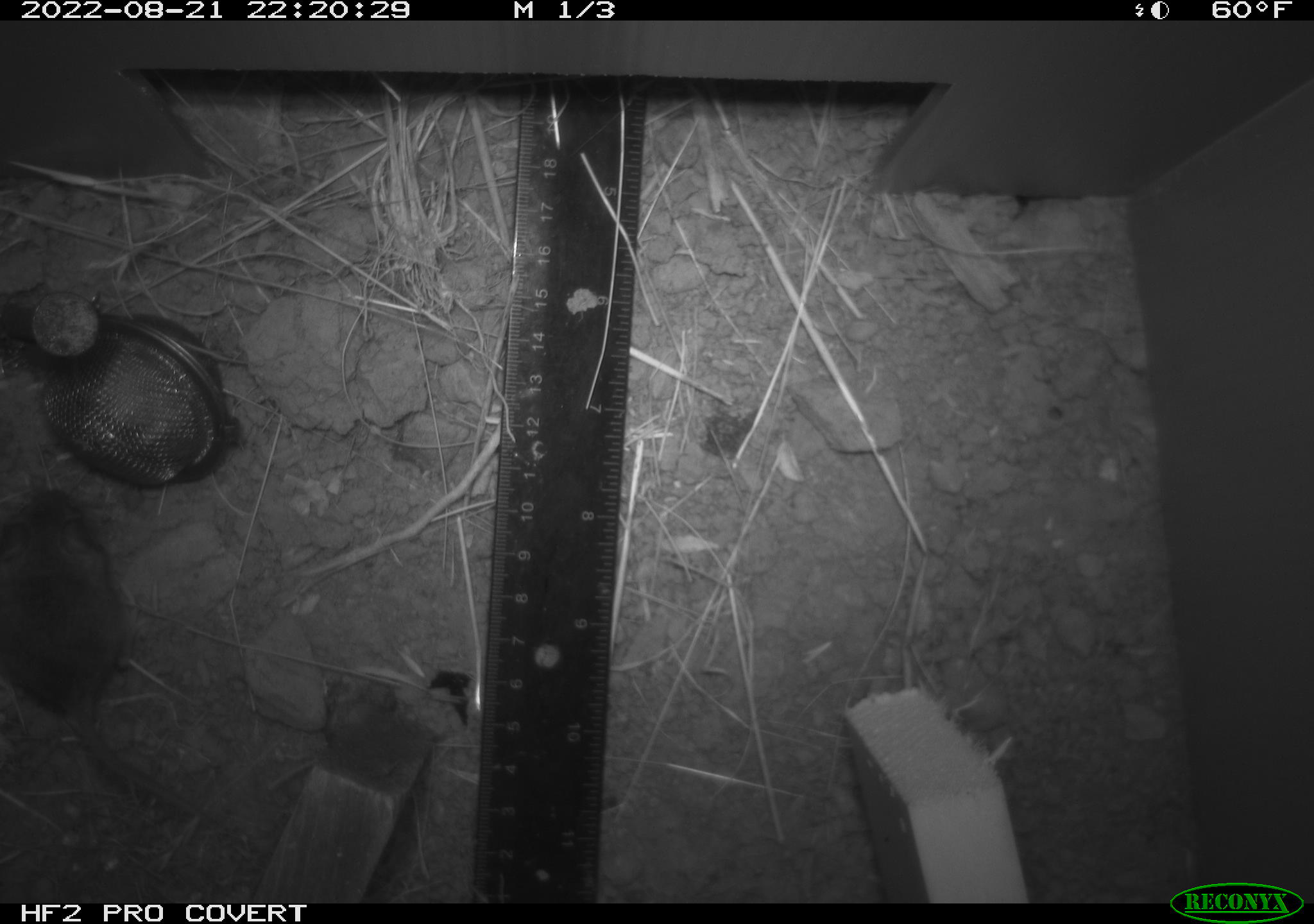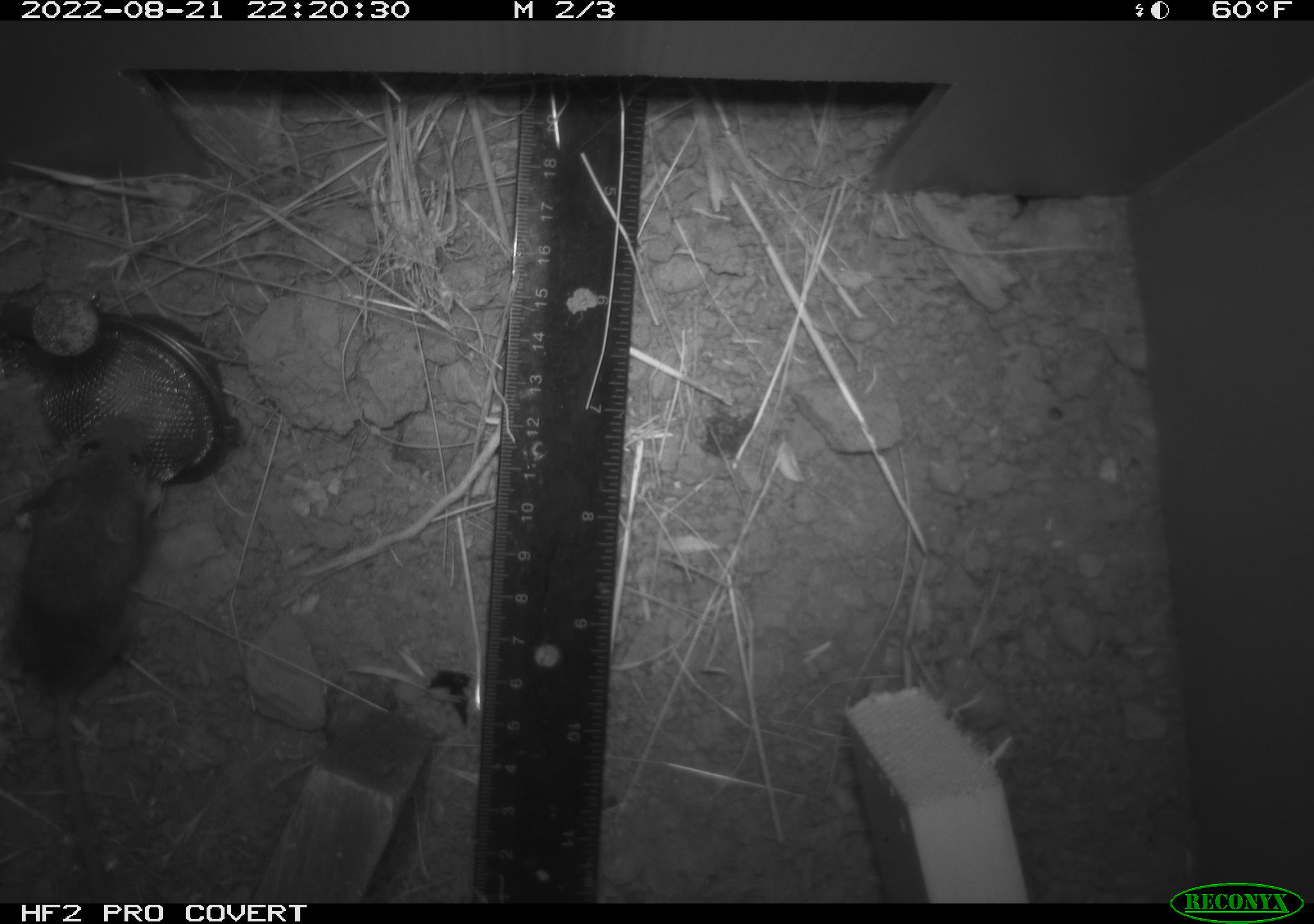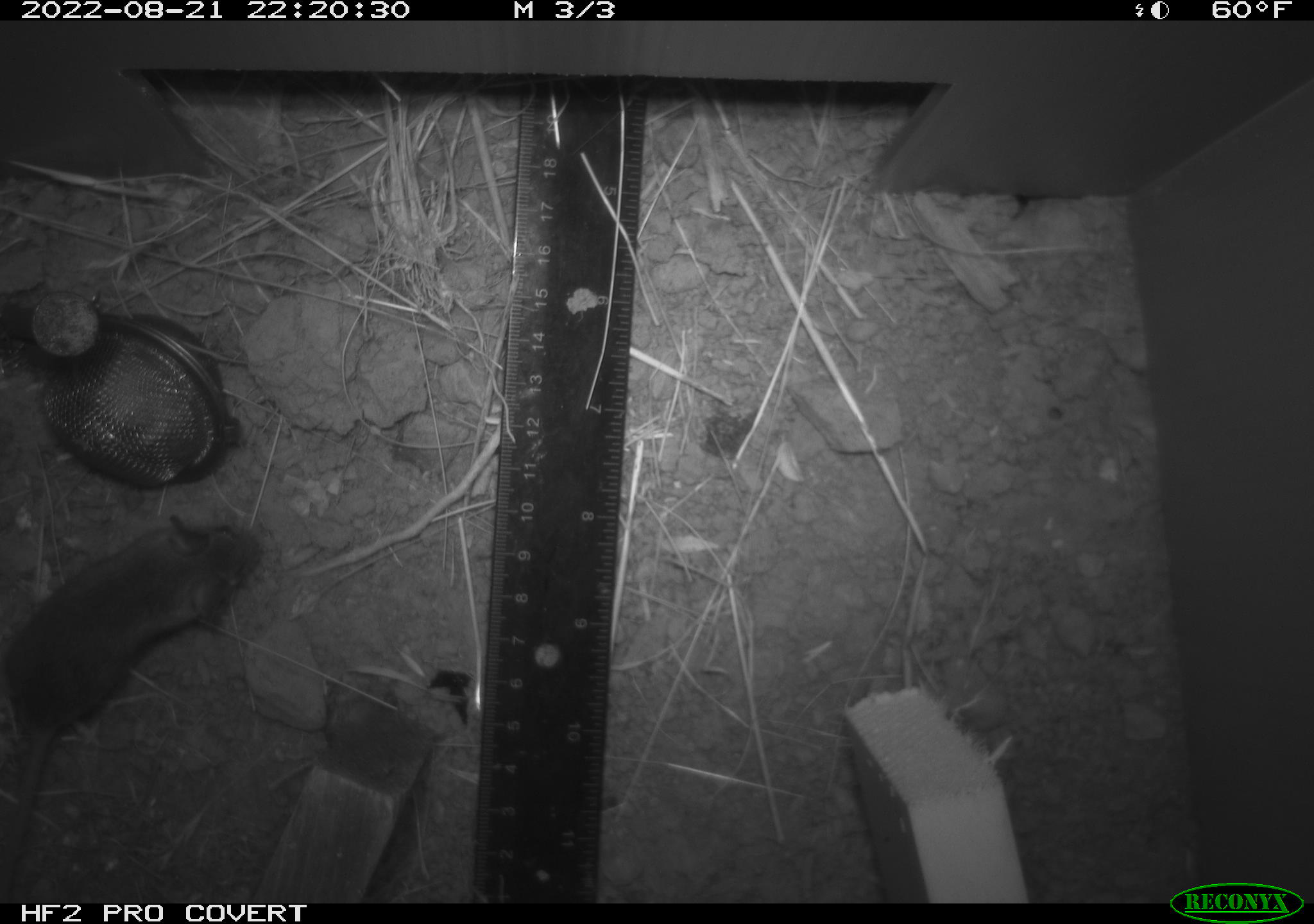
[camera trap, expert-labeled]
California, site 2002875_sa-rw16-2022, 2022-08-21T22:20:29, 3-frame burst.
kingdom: Animalia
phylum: Chordata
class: Mammalia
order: Rodentia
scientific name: Rodentia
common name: mouse species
Mouse species (Rodentia).